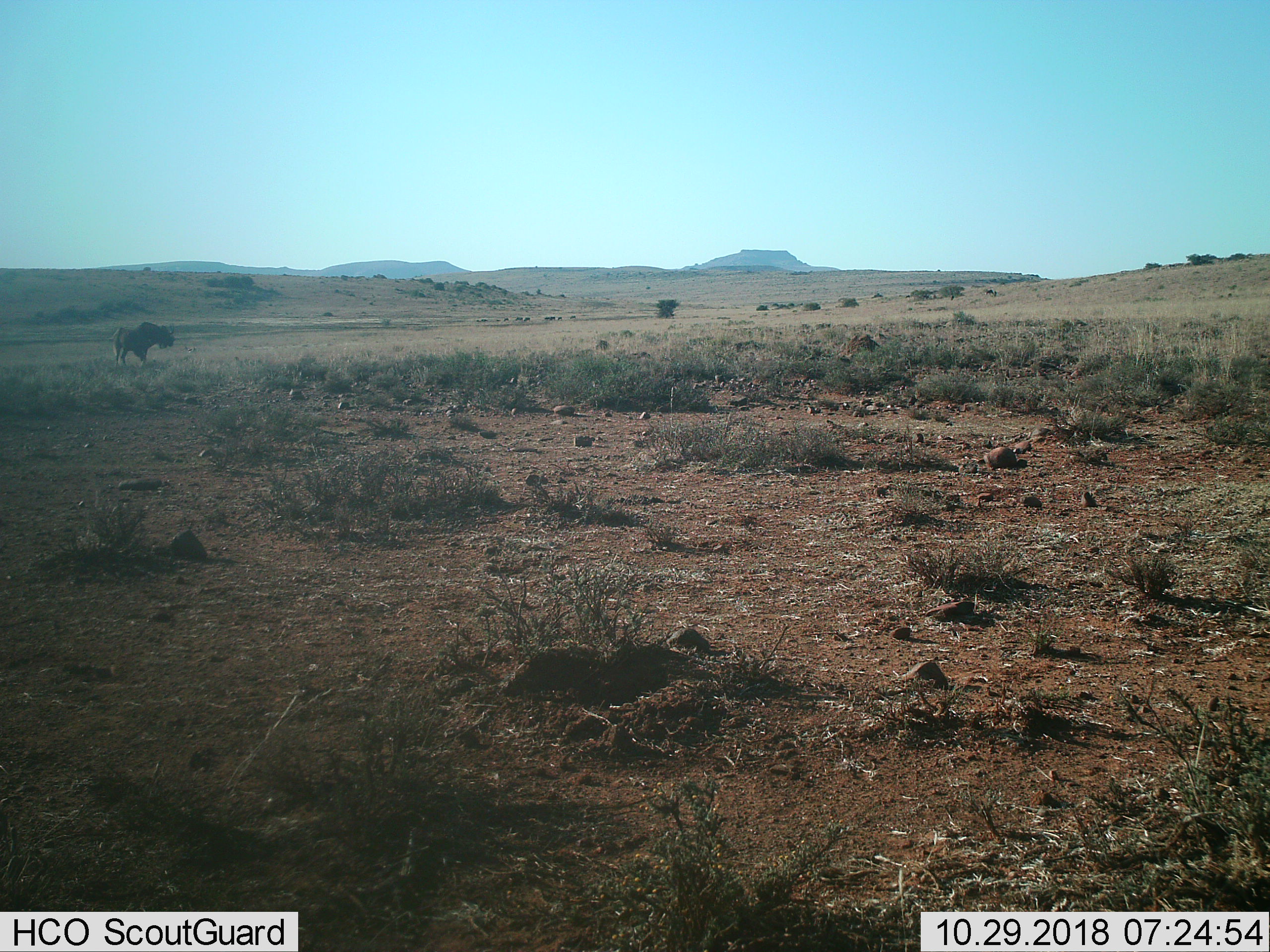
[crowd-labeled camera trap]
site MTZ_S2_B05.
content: unidentified animal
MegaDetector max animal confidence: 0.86